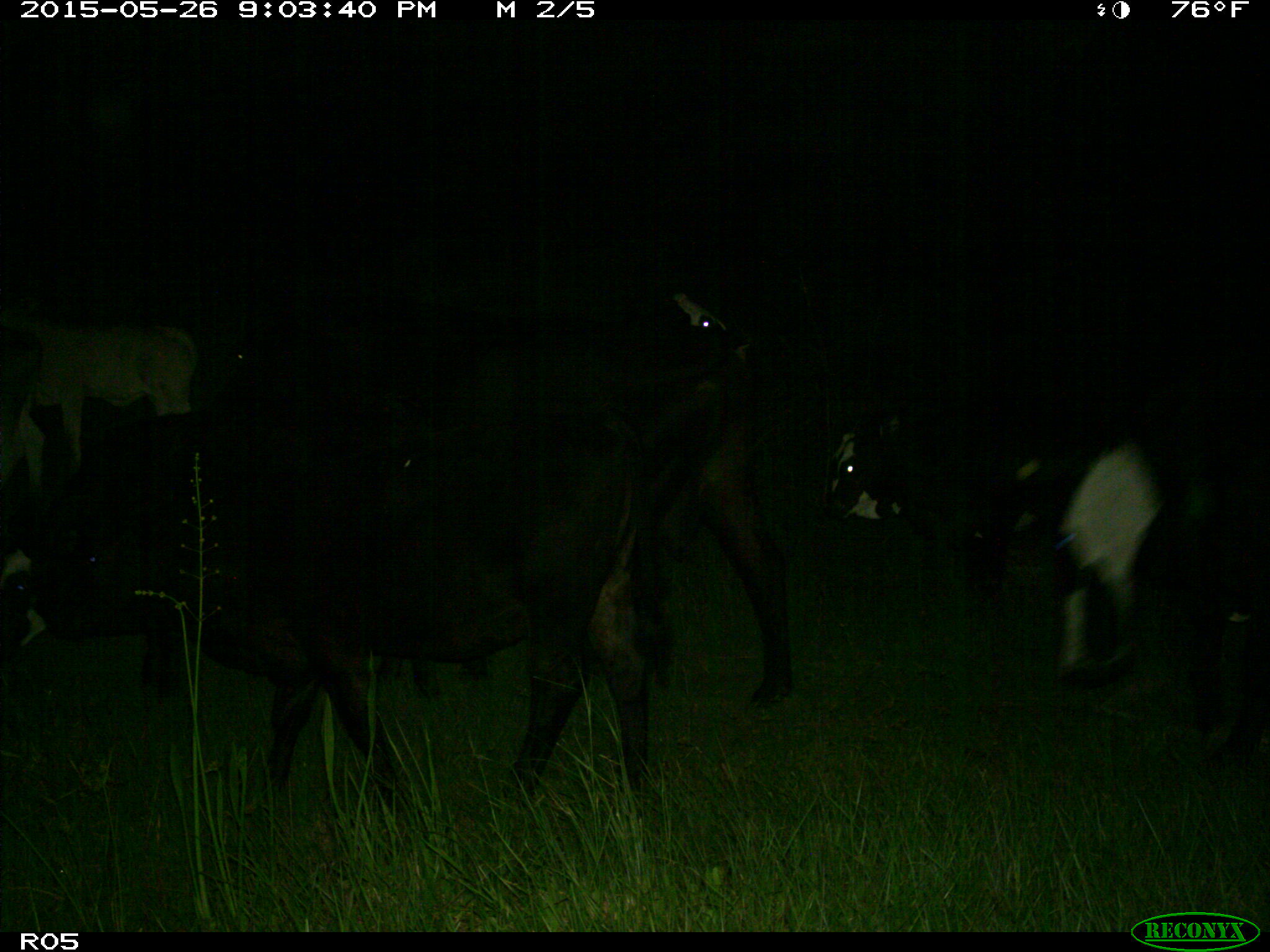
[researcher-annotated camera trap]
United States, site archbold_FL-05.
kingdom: Animalia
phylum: Chordata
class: Mammalia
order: Artiodactyla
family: Bovidae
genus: Bos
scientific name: Bos taurus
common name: domestic cow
Bos taurus (domestic cow).